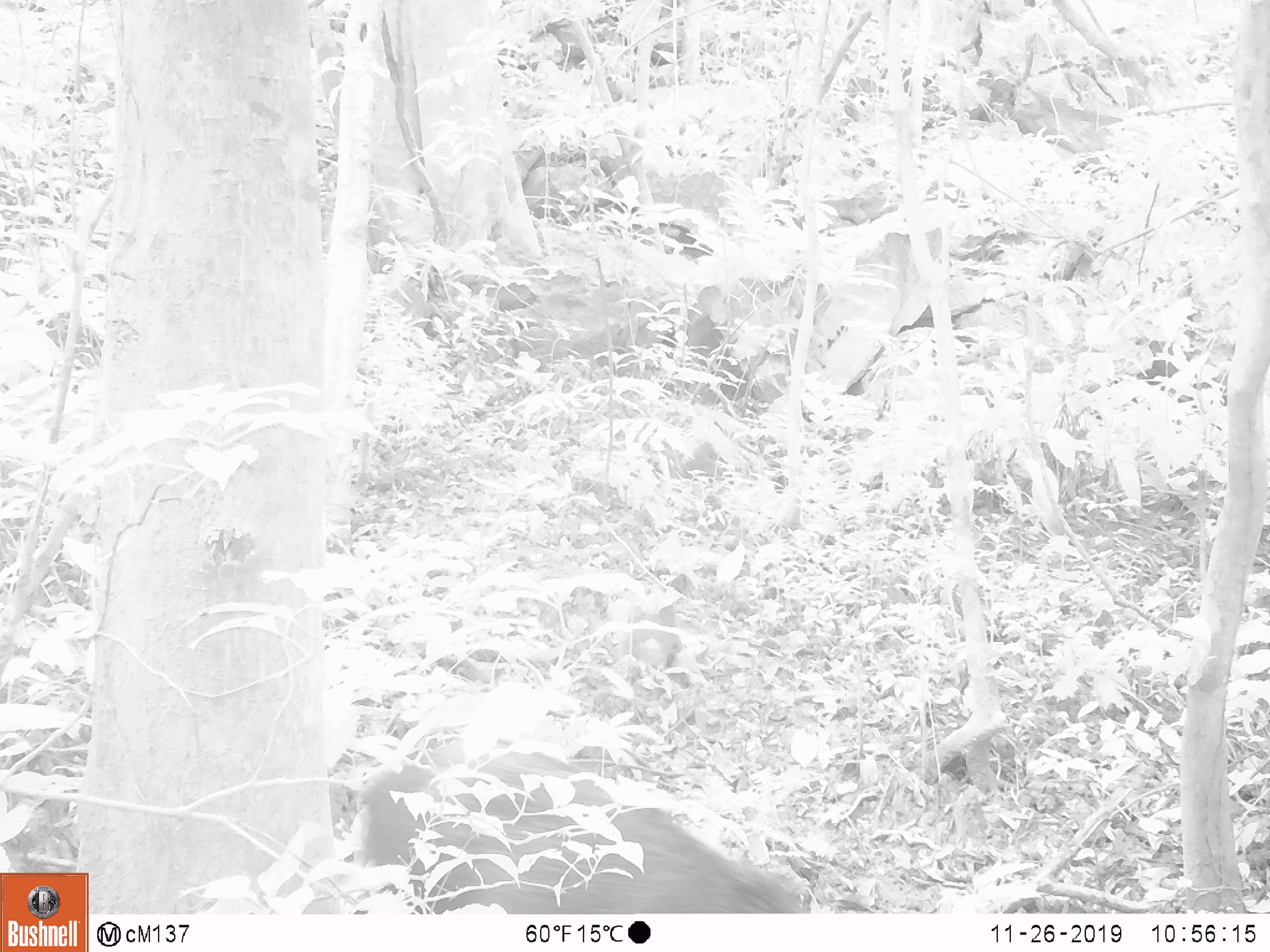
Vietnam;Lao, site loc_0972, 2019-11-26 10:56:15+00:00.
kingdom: Animalia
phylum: Chordata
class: Mammalia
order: Artiodactyla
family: Suidae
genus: Sus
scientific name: Sus scrofa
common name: eurasian wild pig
Eurasian wild pig (Sus scrofa). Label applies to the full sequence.